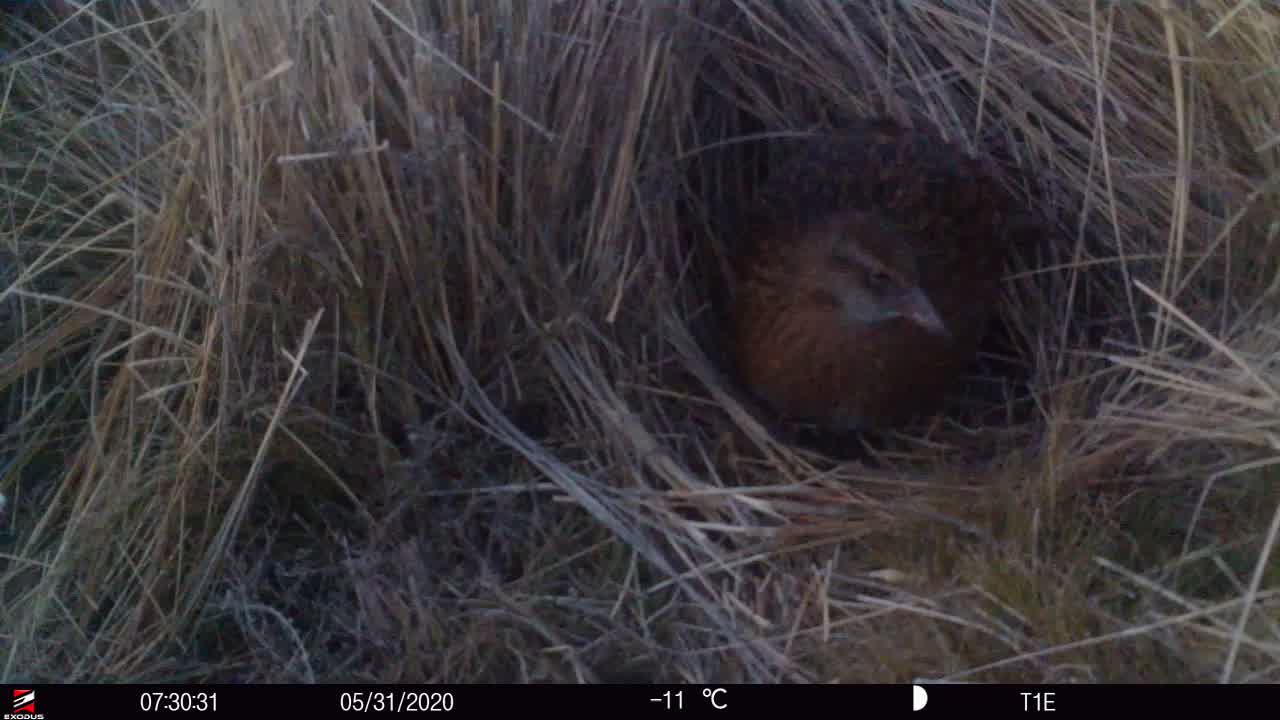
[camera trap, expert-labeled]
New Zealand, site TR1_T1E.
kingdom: Animalia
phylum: Chordata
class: Aves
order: Gruiformes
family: Rallidae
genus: Gallirallus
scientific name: Gallirallus australis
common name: weka